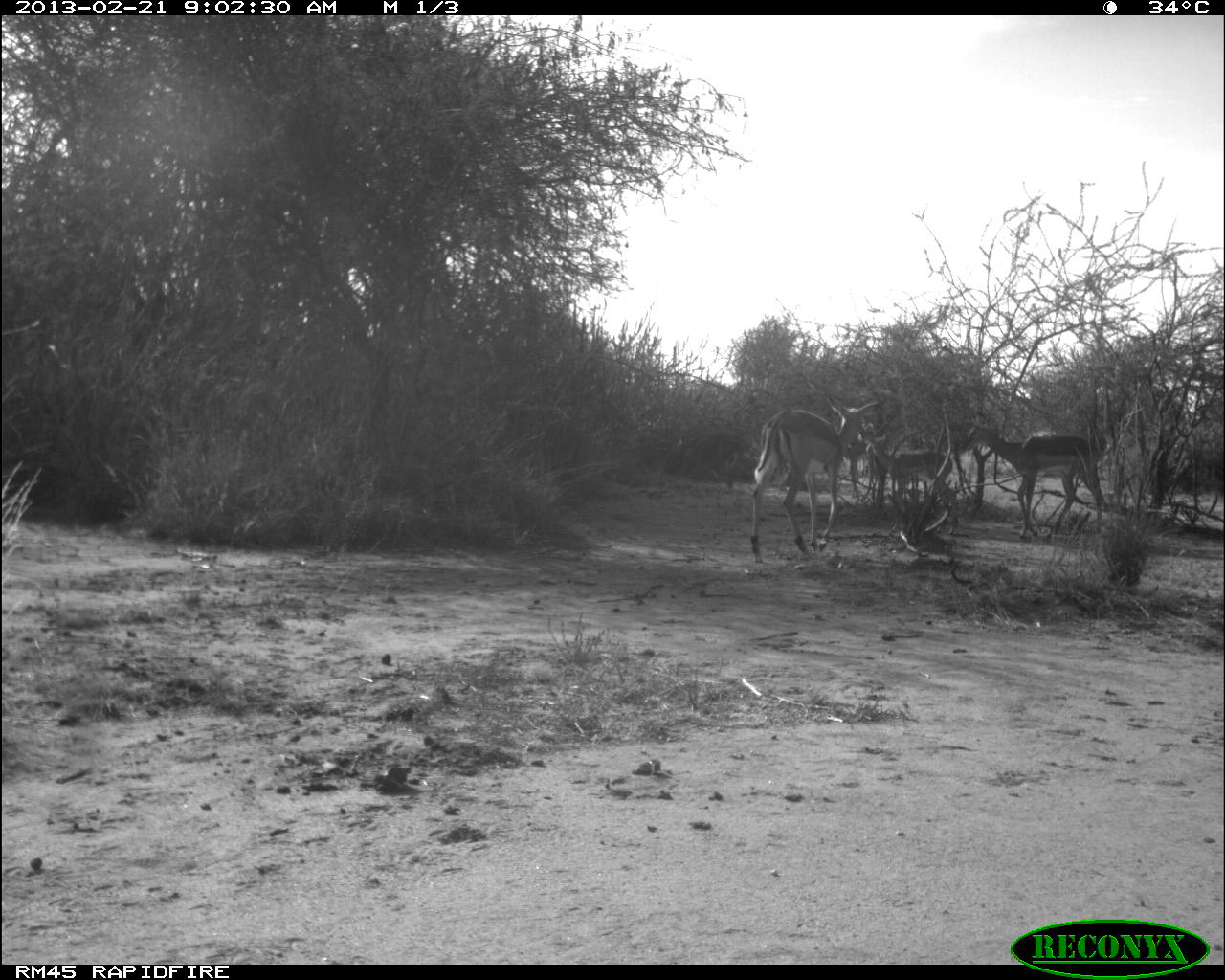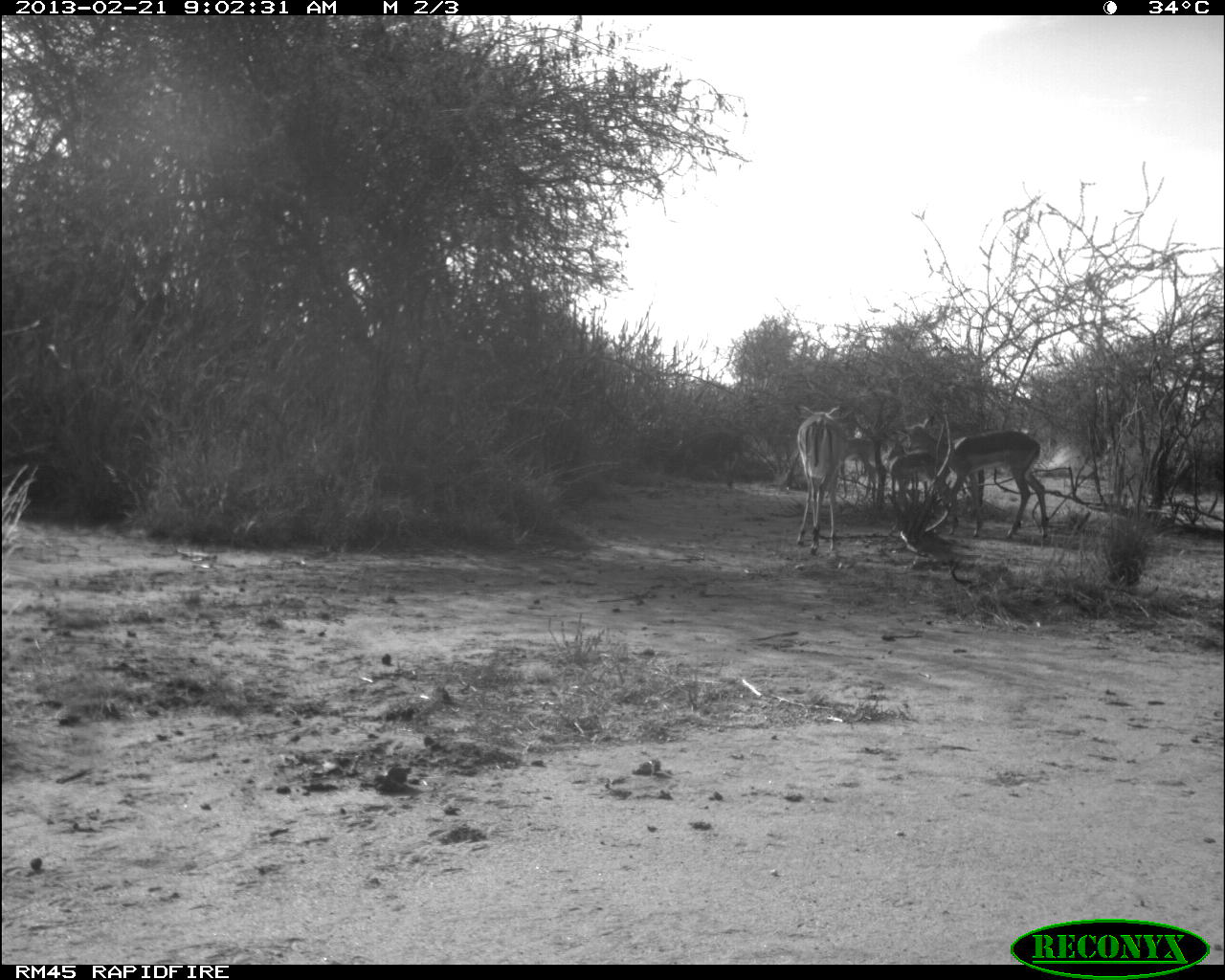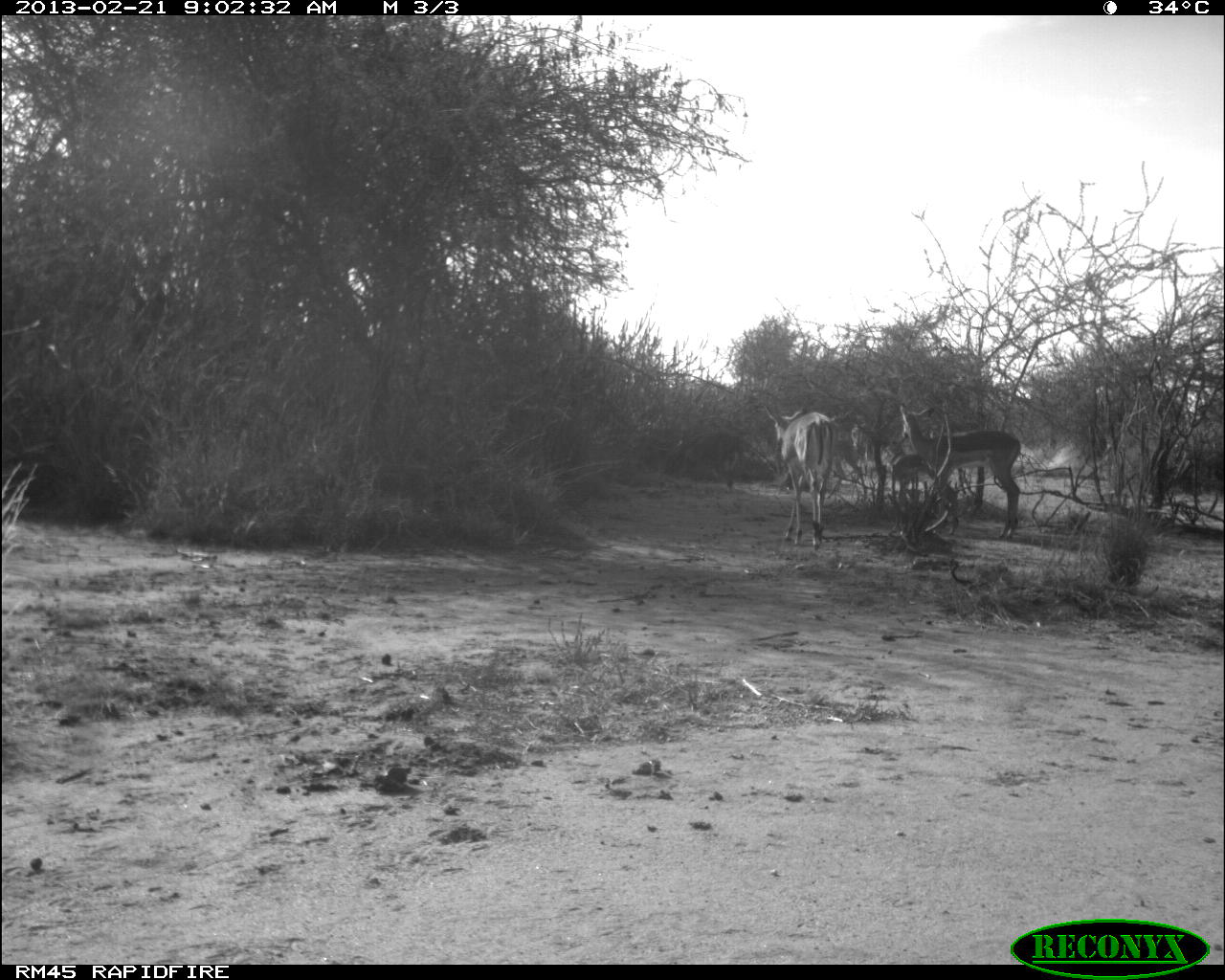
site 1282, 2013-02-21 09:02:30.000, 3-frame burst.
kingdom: Animalia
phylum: Chordata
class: Mammalia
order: Artiodactyla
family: Bovidae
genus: Aepyceros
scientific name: Aepyceros melampus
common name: impala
Aepyceros melampus (impala), count 5.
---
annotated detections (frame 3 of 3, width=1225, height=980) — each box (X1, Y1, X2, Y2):
aepyceros melampus: (896, 404, 1027, 540); (762, 402, 841, 551)